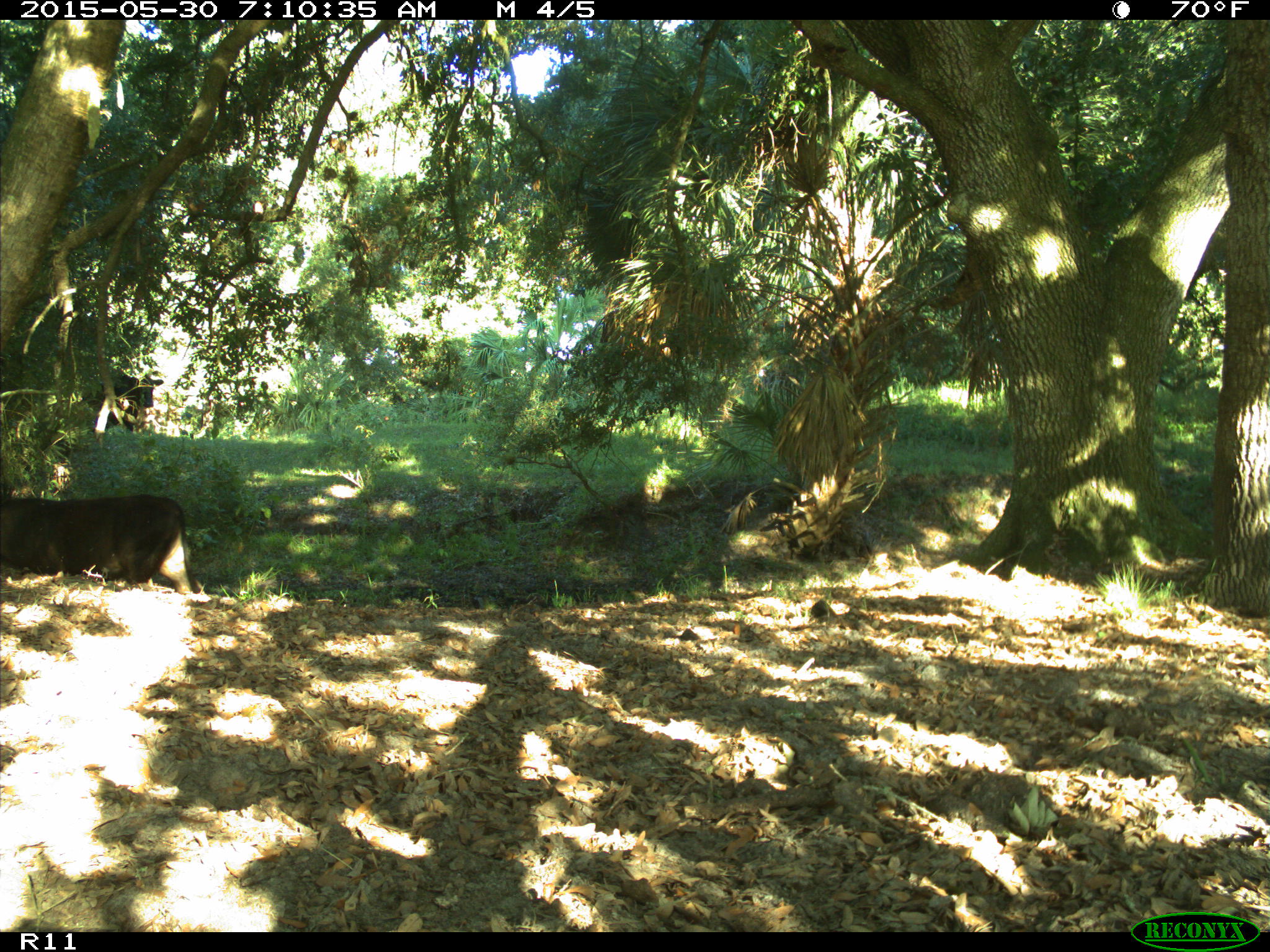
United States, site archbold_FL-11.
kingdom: Animalia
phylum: Chordata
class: Mammalia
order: Artiodactyla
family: Bovidae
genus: Bos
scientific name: Bos taurus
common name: domestic cow